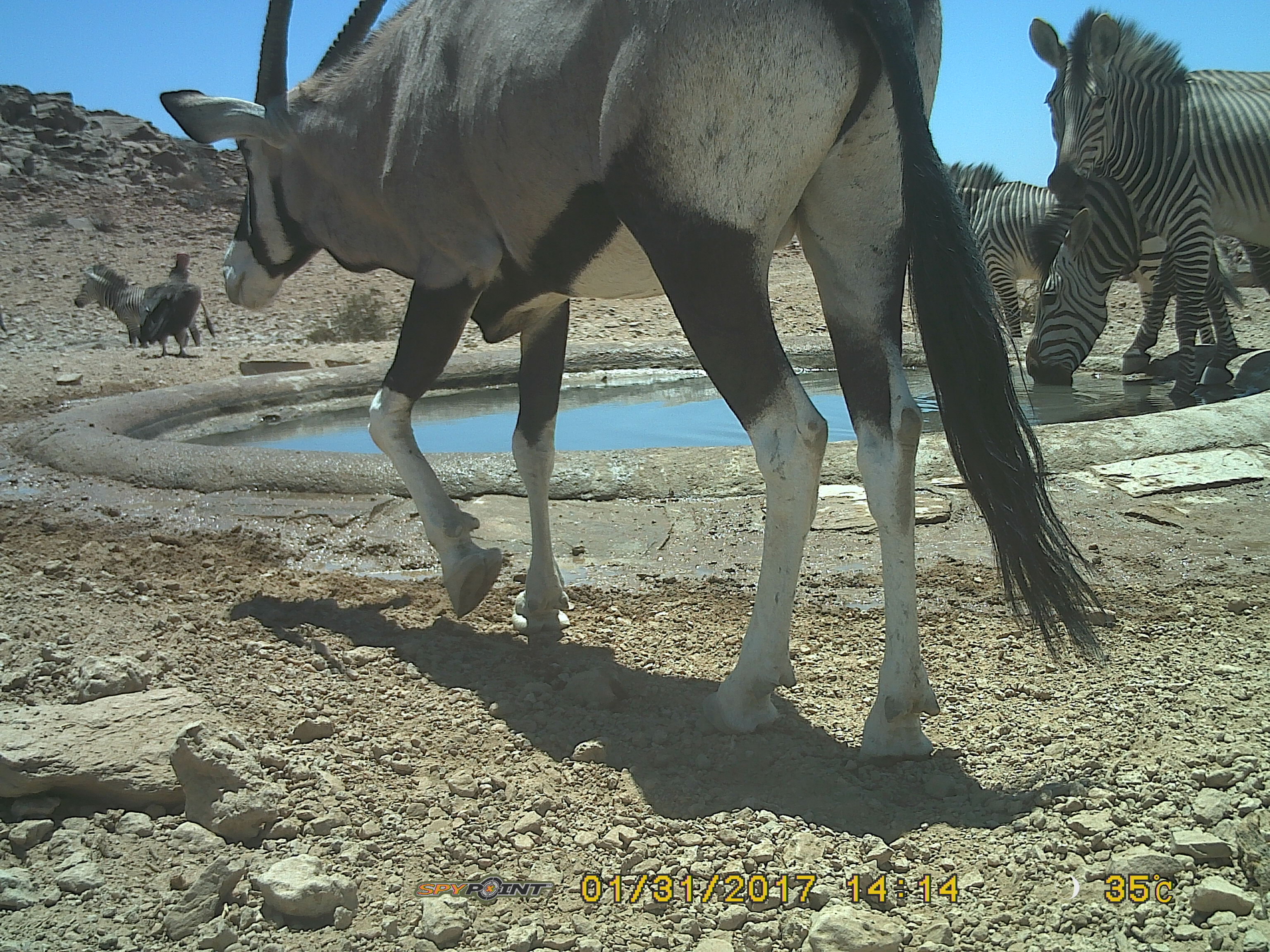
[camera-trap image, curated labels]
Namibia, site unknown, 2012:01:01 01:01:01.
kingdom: Animalia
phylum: Chordata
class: Mammalia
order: Artiodactyla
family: Bovidae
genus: Oryx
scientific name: Oryx gazella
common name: gemsbok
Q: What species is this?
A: Oryx gazella (gemsbok).